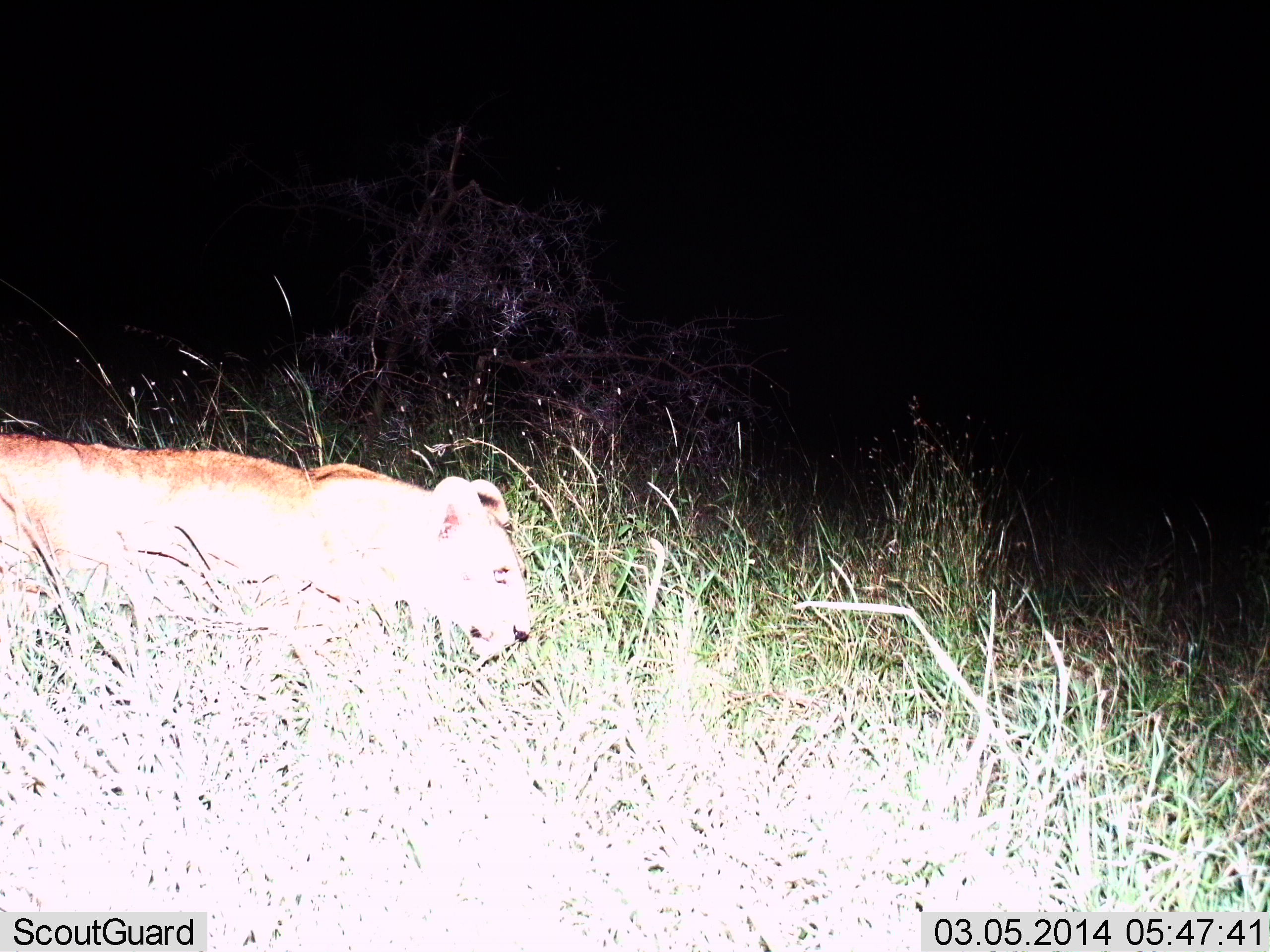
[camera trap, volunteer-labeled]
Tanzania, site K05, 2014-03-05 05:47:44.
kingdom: Animalia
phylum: Chordata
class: Mammalia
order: Carnivora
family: Felidae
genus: Panthera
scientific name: Panthera leo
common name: lion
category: lionfemale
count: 1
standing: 10%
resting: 30%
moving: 60%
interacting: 0%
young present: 0%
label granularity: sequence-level